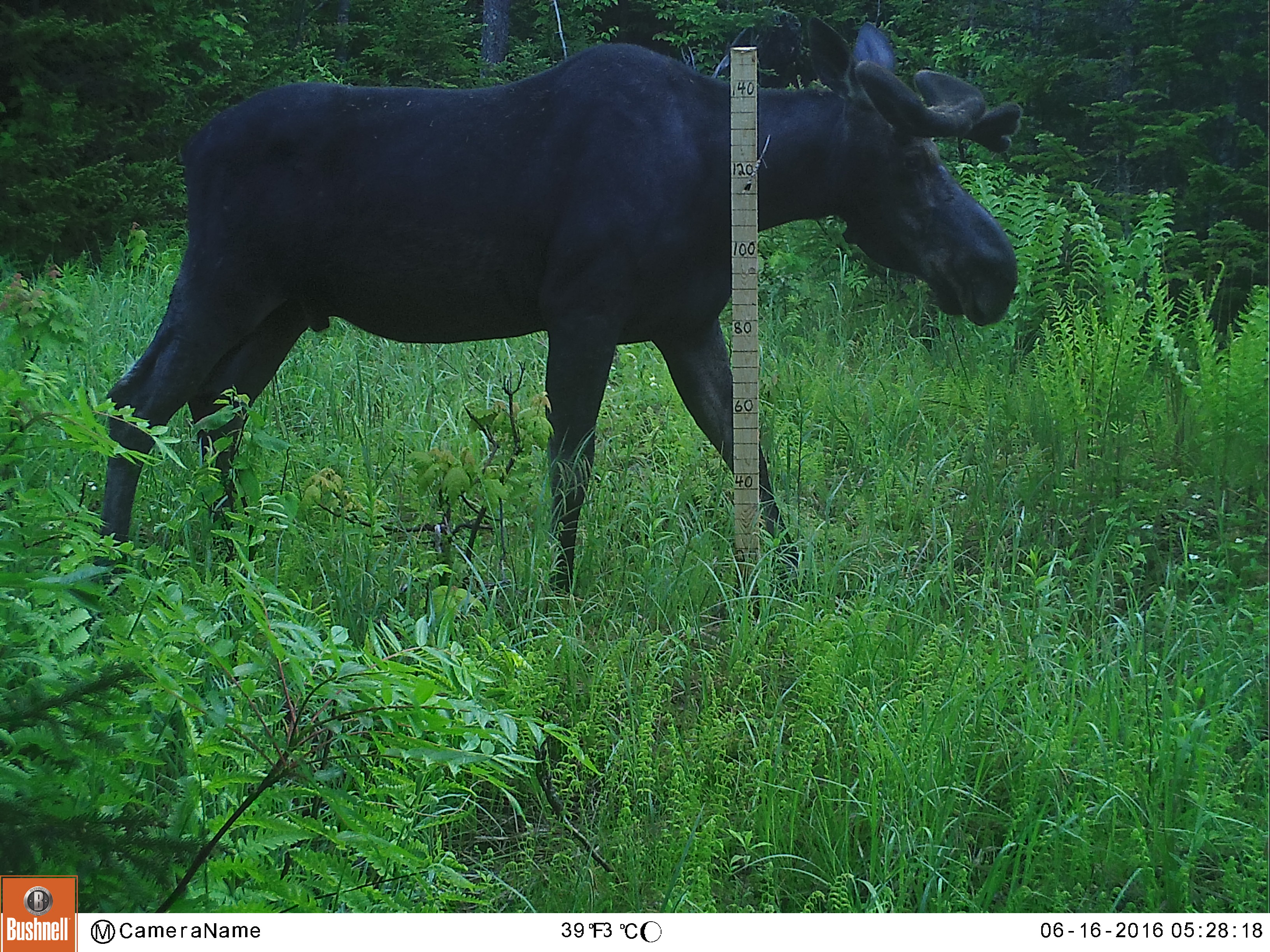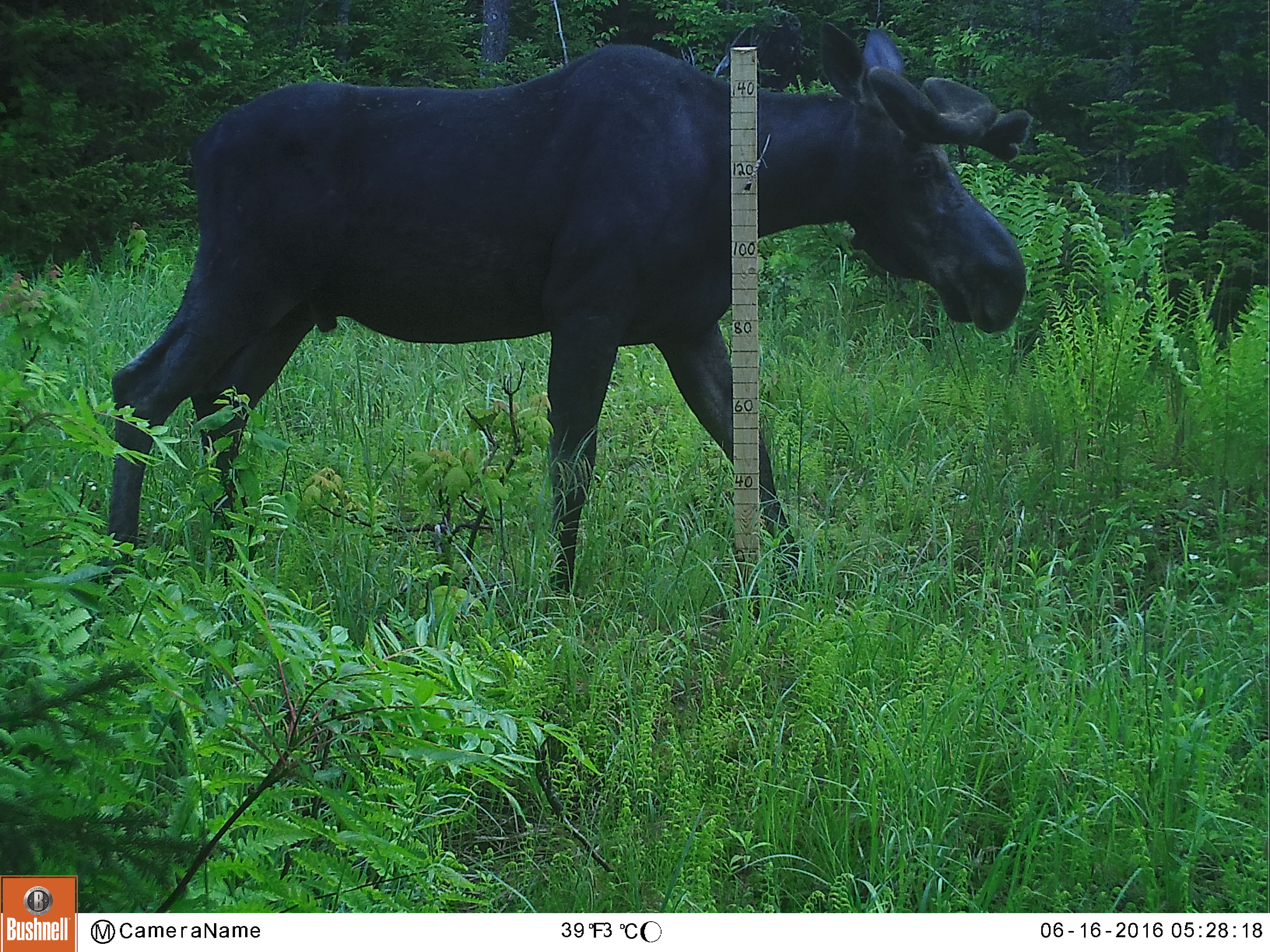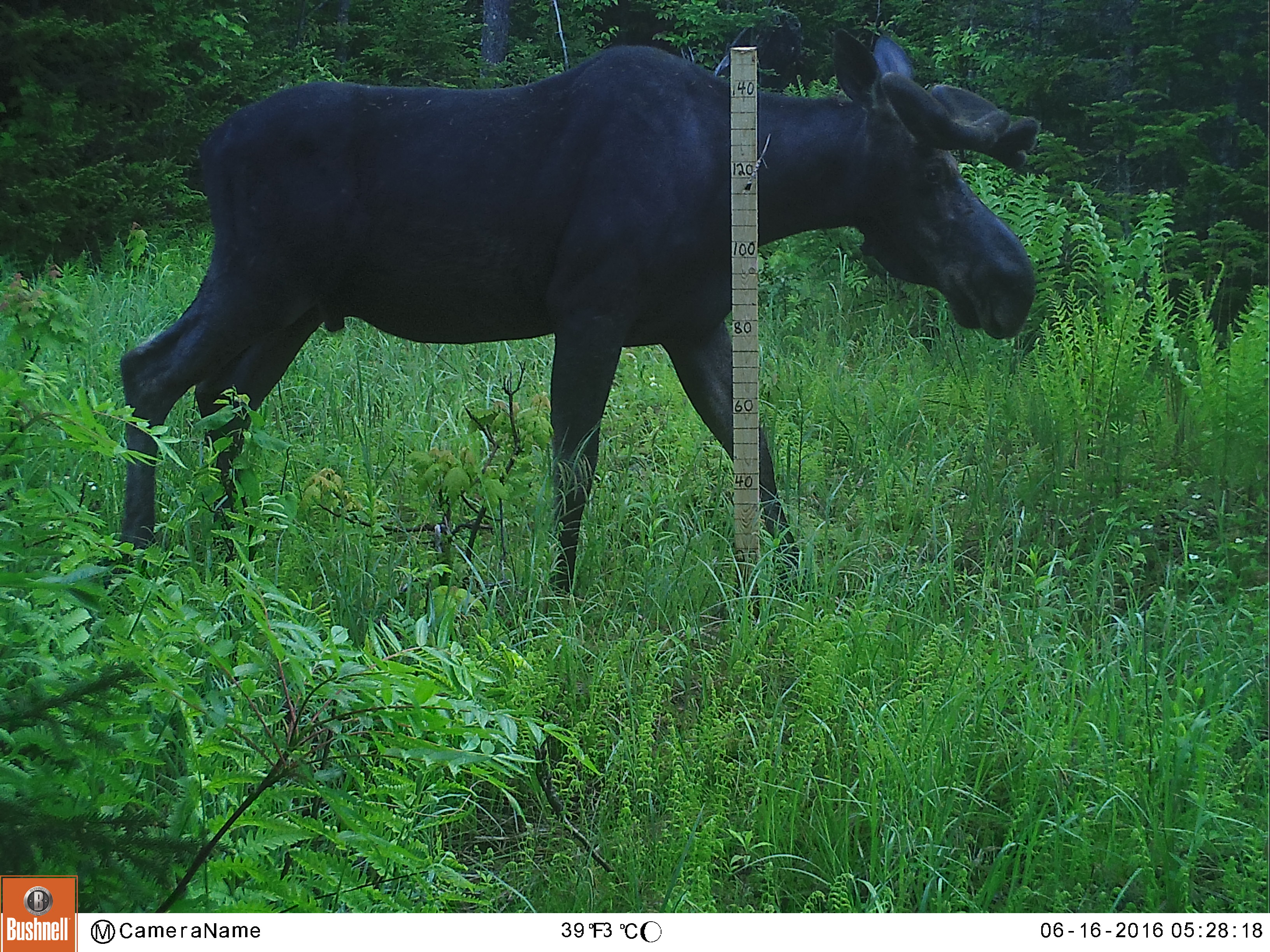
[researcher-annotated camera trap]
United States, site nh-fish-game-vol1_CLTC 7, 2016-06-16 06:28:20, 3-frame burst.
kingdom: Animalia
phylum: Chordata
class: Mammalia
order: Artiodactyla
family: Cervidae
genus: Alces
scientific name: Alces alces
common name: moose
Moose (Alces alces).